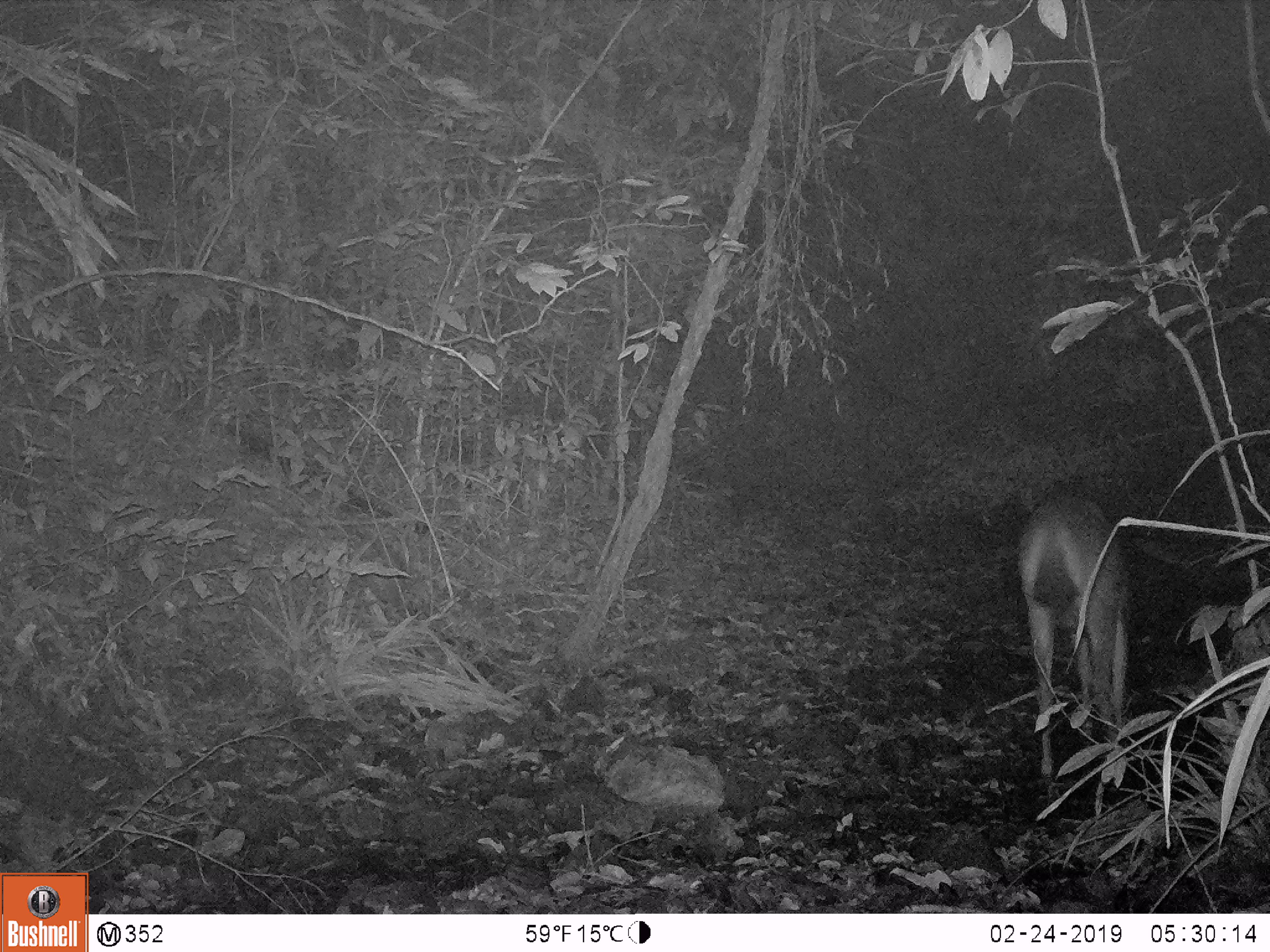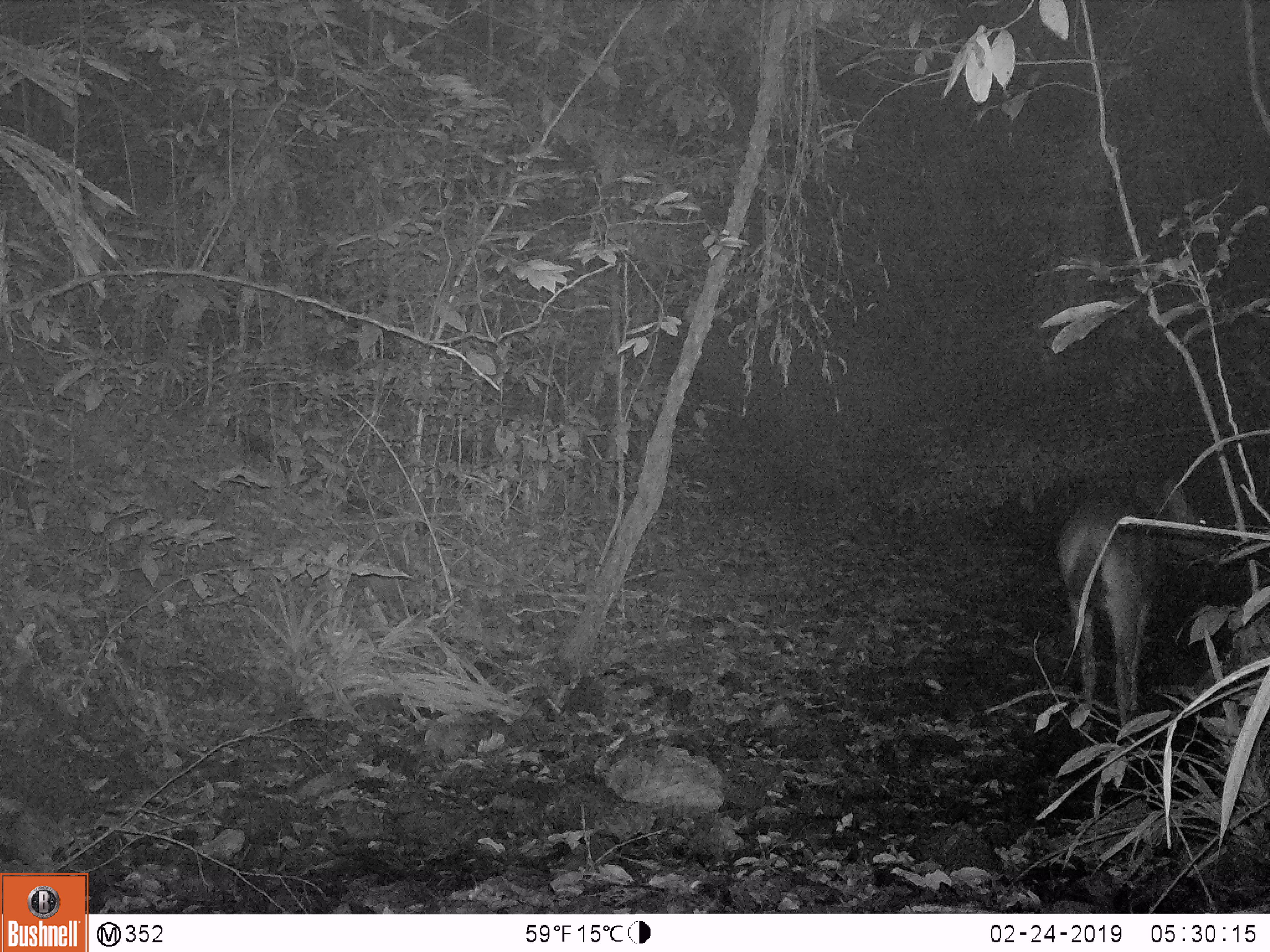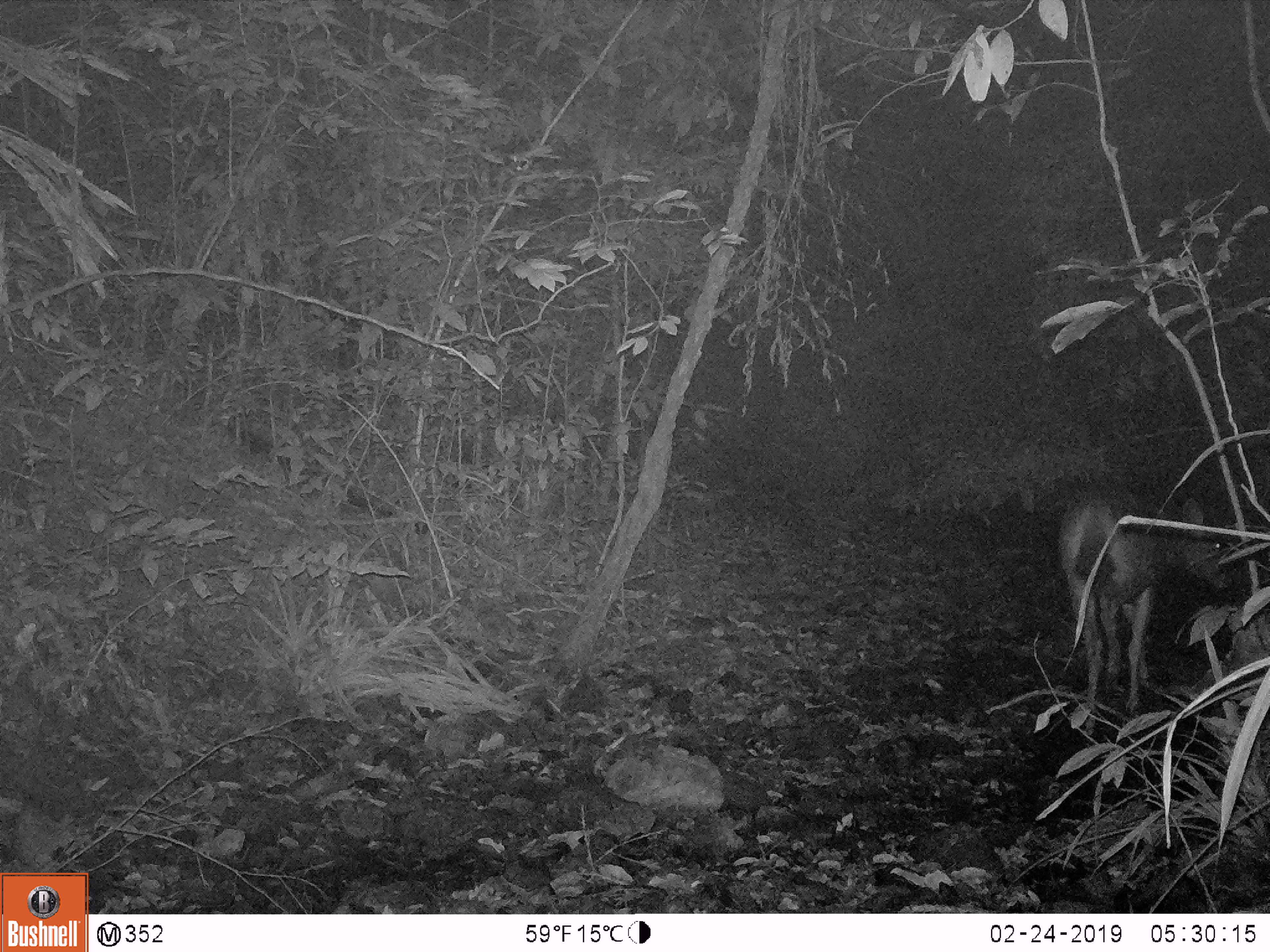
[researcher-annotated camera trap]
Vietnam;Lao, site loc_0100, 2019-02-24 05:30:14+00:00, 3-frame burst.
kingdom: Animalia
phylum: Chordata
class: Mammalia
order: Artiodactyla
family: Cervidae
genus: Rusa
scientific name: Rusa unicolor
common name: sambar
Sambar (Rusa unicolor). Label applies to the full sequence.